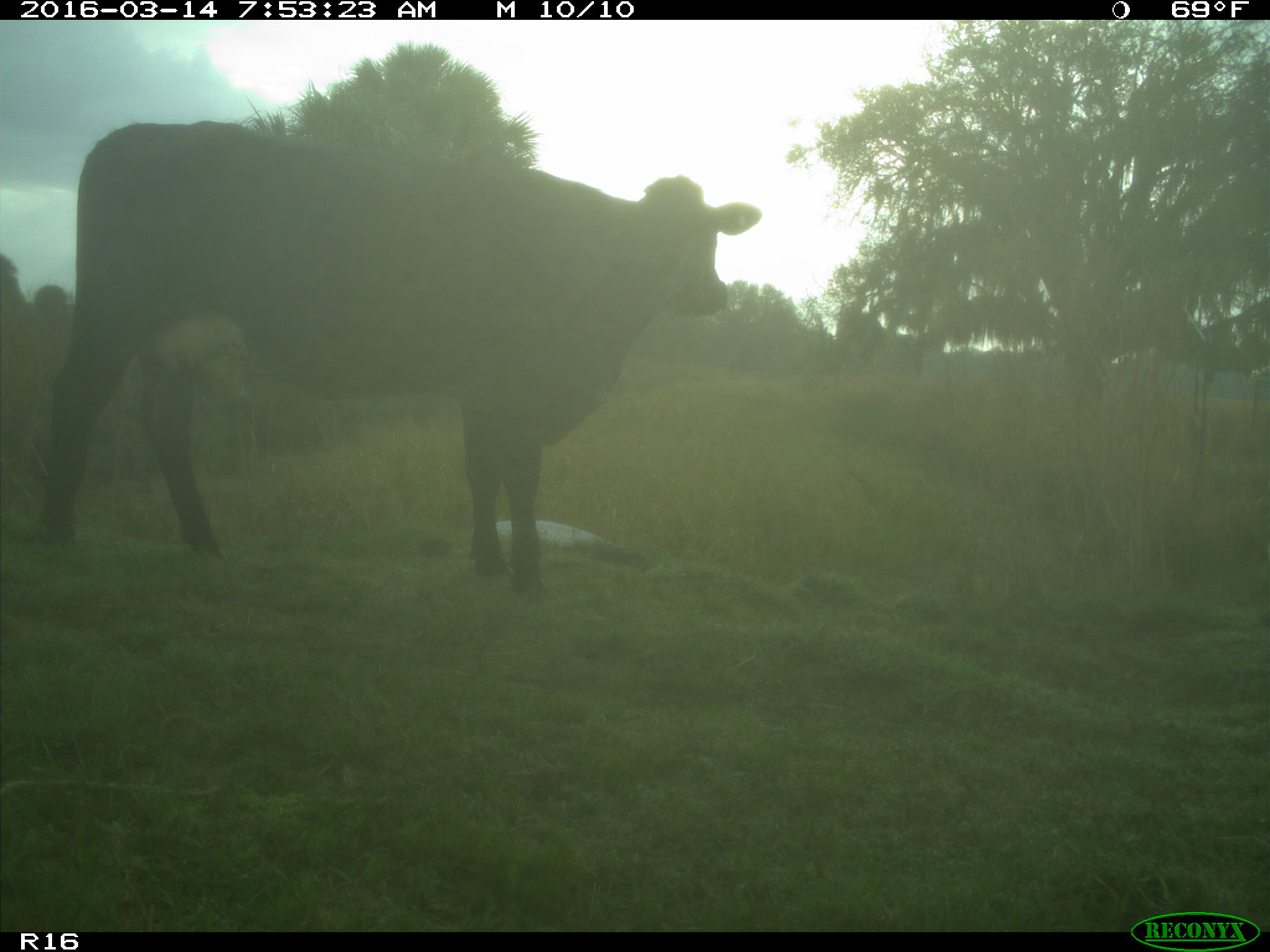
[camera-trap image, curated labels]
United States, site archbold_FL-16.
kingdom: Animalia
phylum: Chordata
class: Mammalia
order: Artiodactyla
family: Bovidae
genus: Bos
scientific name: Bos taurus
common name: domestic cow